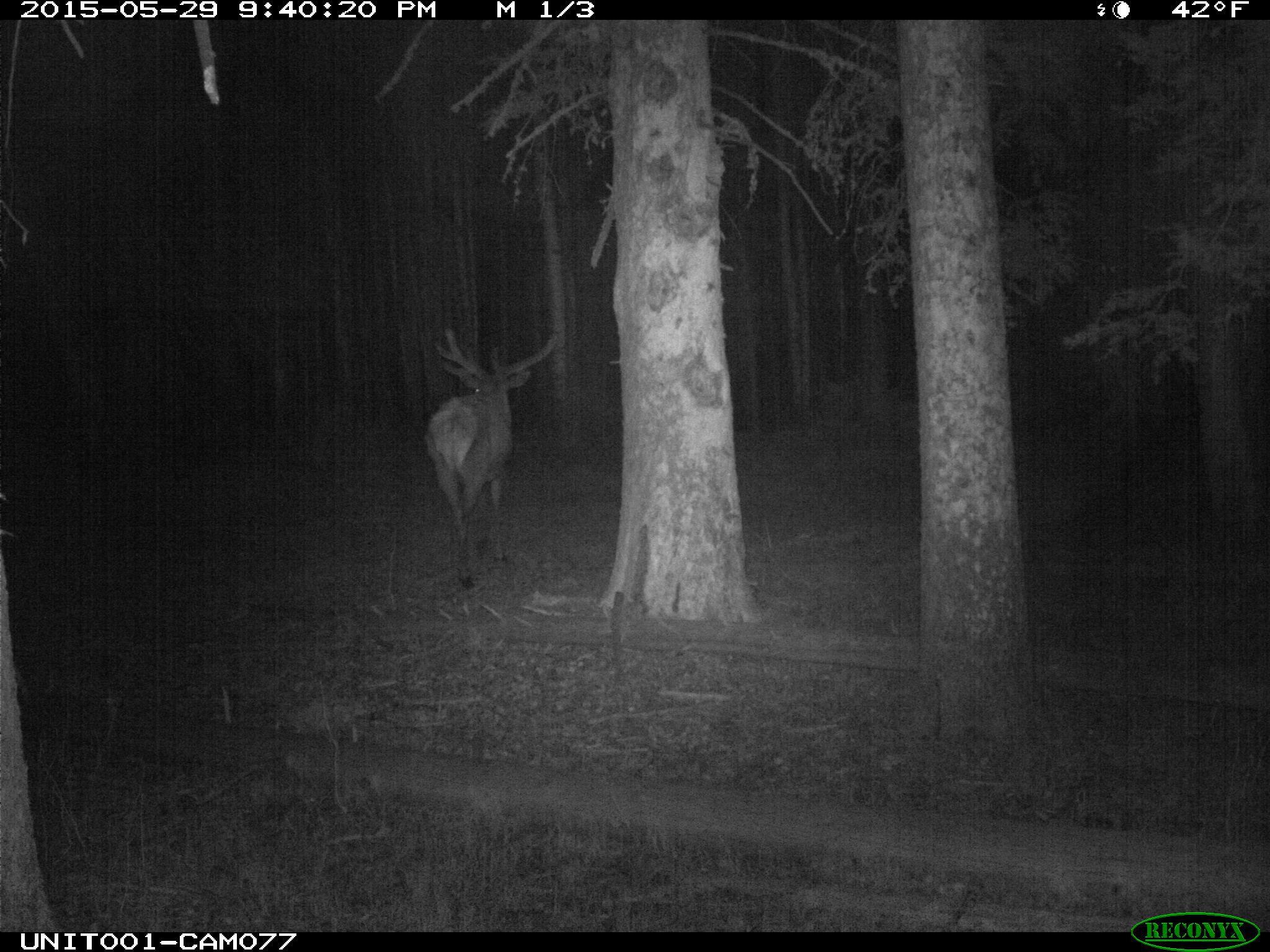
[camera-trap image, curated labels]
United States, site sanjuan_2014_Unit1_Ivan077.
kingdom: Animalia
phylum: Chordata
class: Mammalia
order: Artiodactyla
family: Cervidae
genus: Cervus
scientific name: Cervus elaphus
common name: red deer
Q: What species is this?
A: Cervus elaphus (red deer).